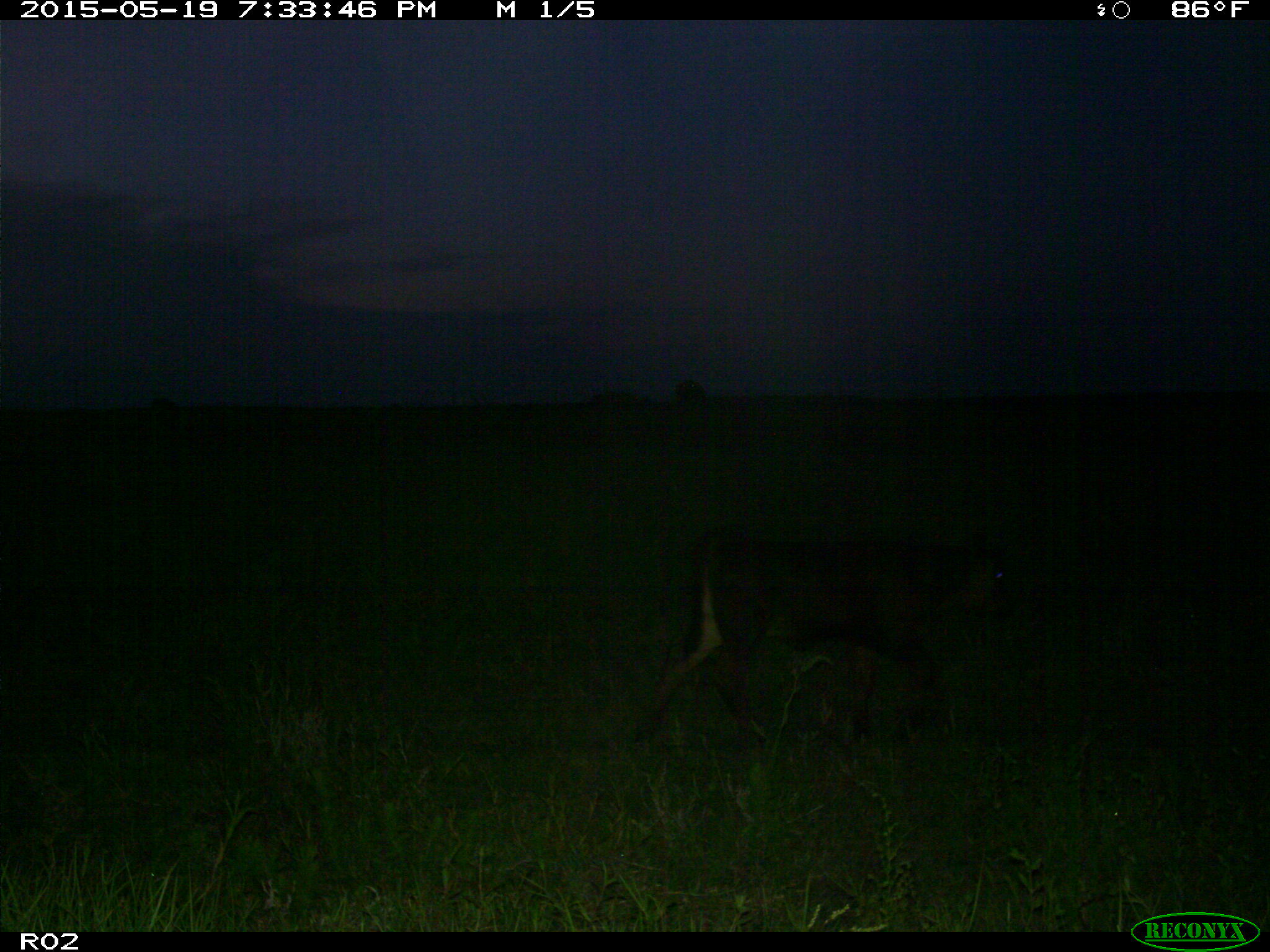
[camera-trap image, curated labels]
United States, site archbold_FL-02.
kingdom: Animalia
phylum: Chordata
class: Mammalia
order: Artiodactyla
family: Bovidae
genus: Bos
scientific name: Bos taurus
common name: domestic cow